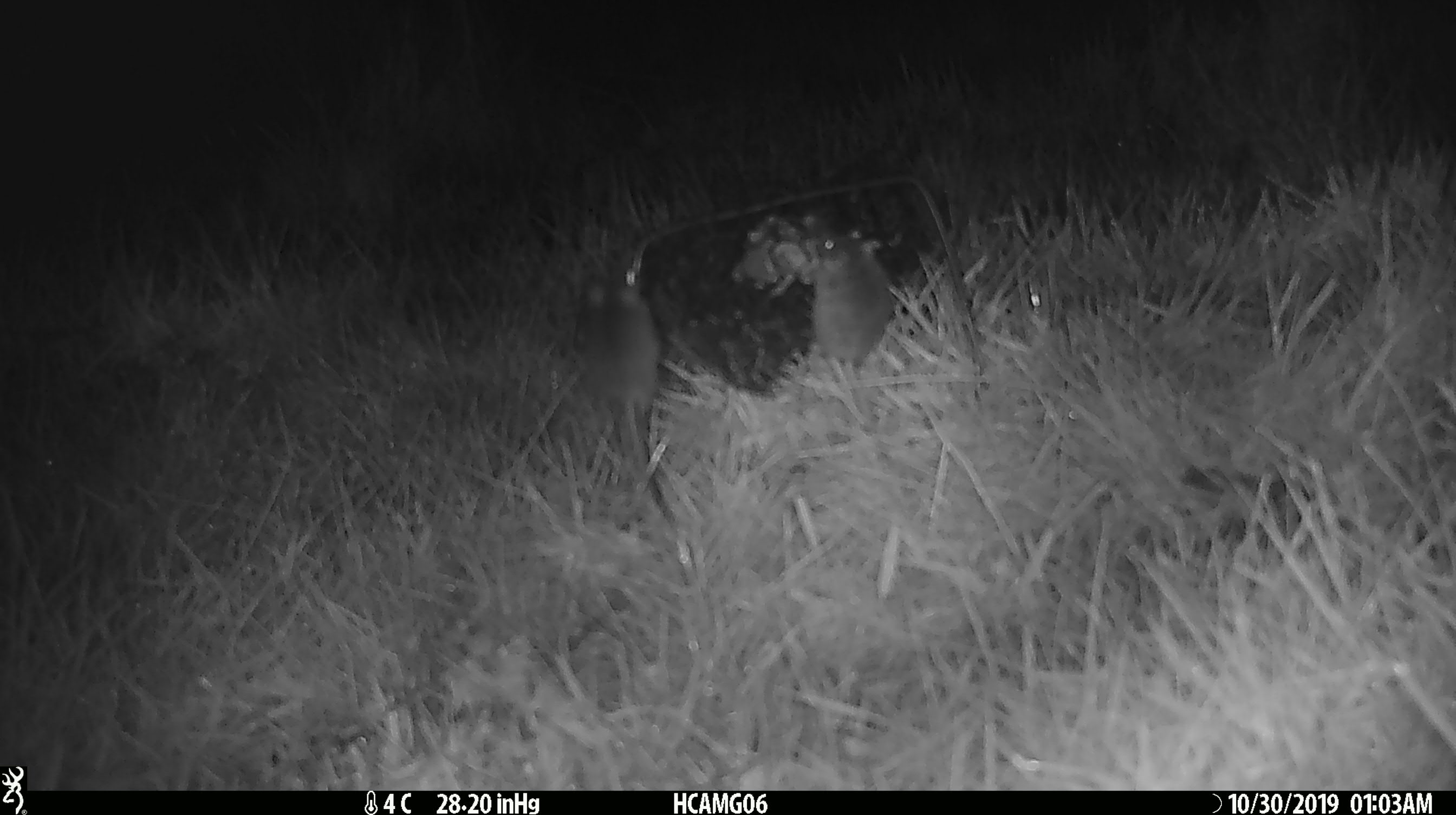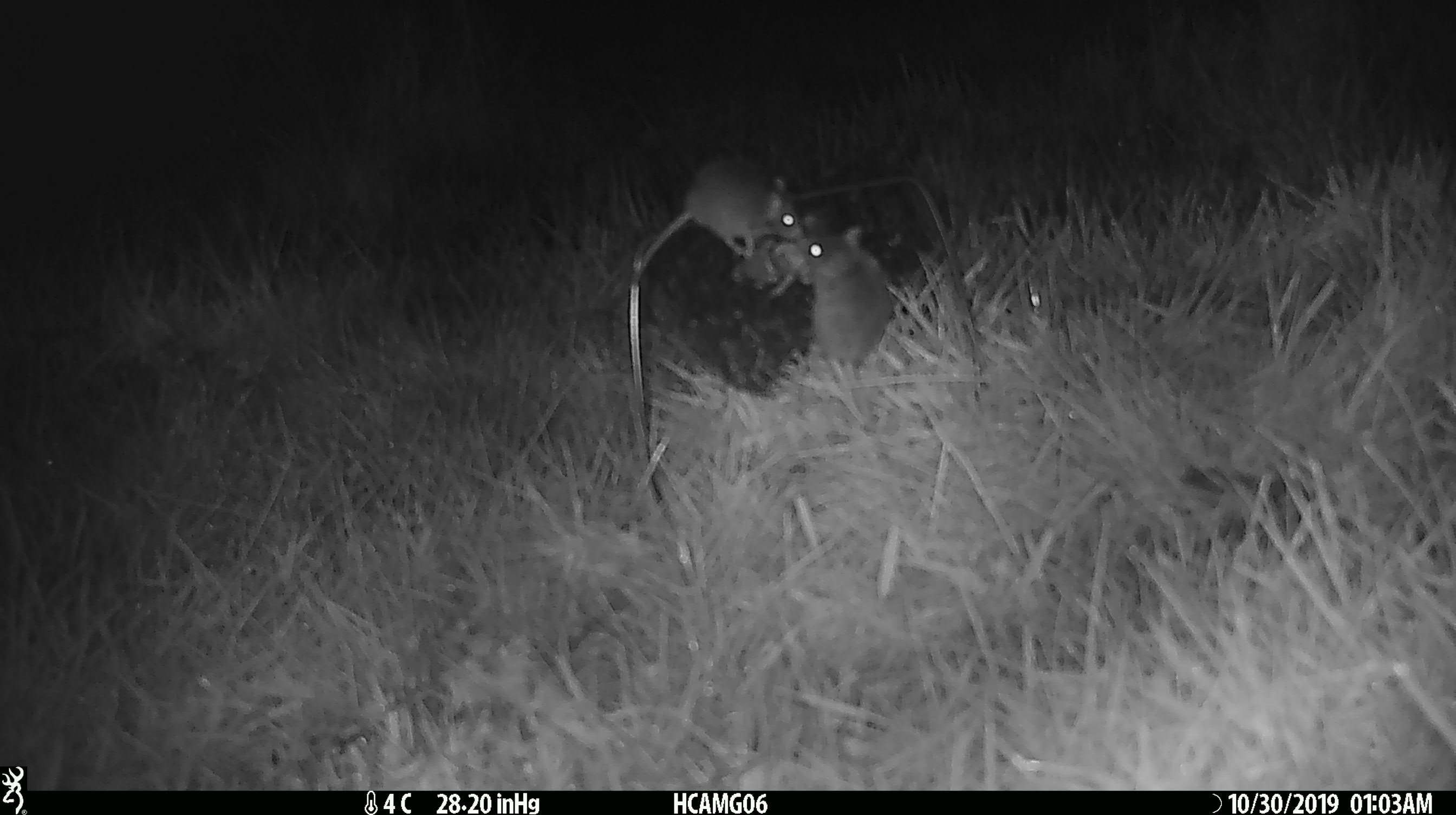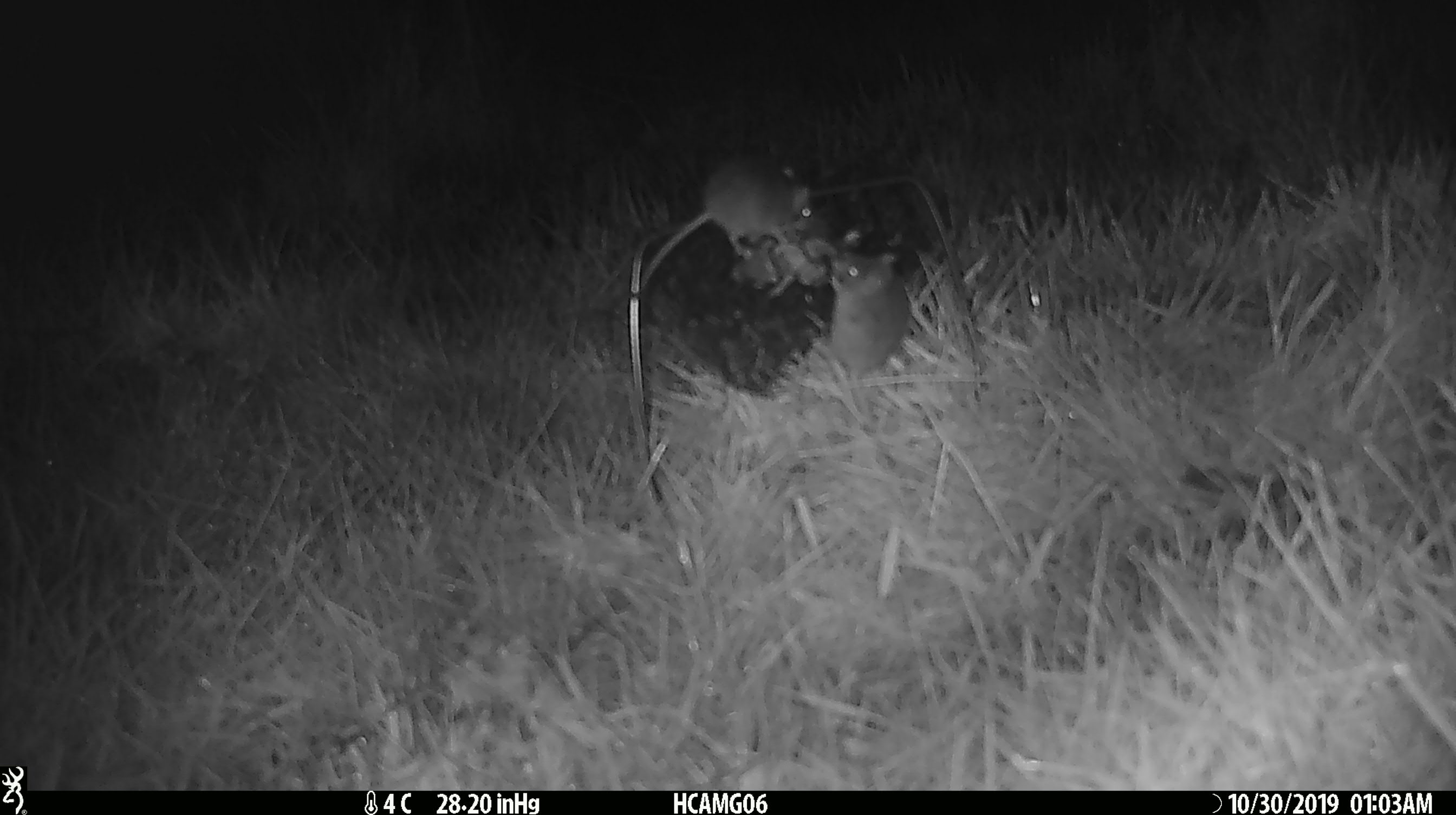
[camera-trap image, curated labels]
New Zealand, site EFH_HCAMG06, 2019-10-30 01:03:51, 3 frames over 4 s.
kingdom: Animalia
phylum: Chordata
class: Mammalia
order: Rodentia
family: Muridae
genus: Mus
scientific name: Mus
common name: mouse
Mouse (Mus).